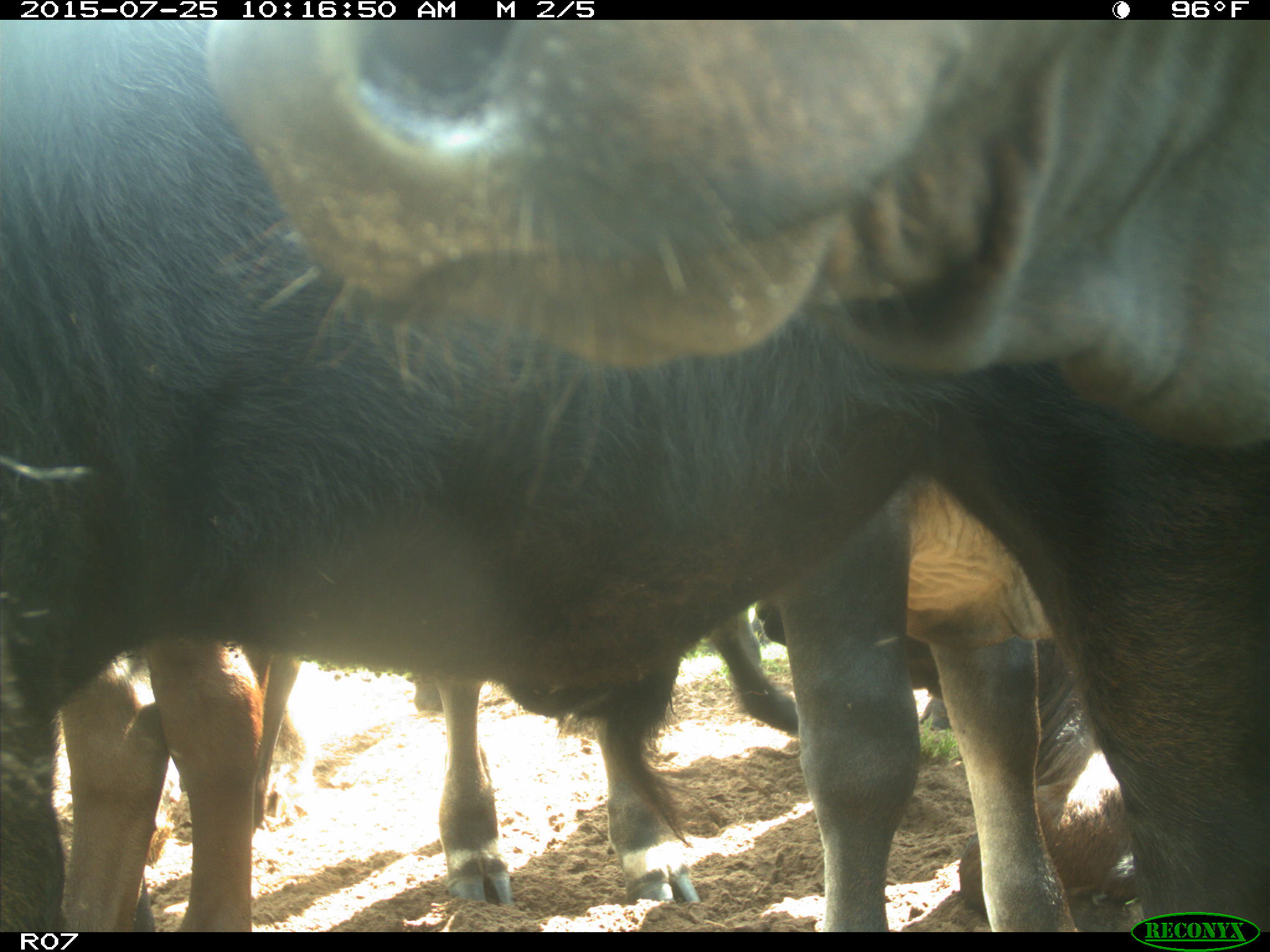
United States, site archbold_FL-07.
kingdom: Animalia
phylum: Chordata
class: Mammalia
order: Artiodactyla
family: Bovidae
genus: Bos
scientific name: Bos taurus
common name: domestic cow